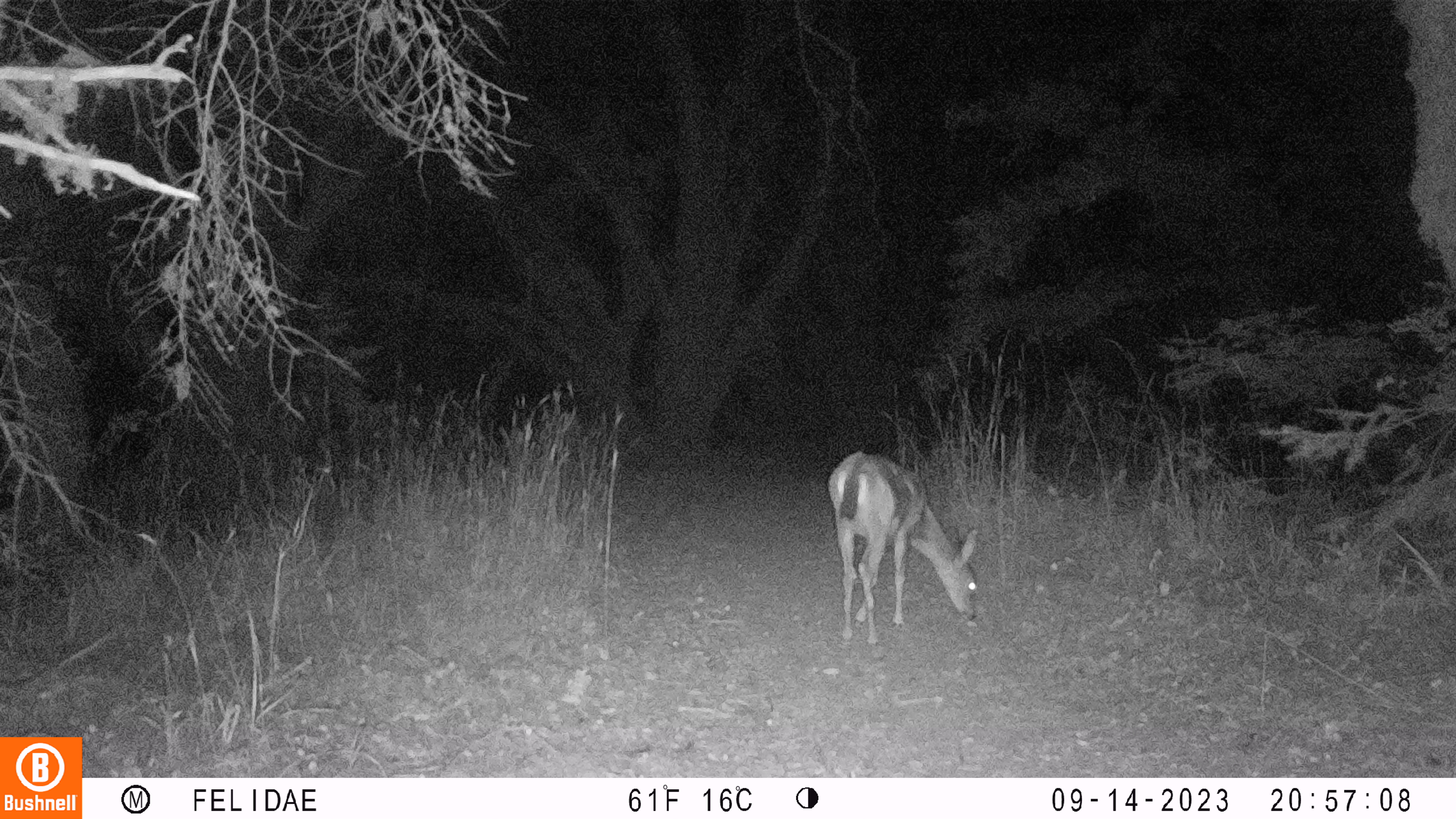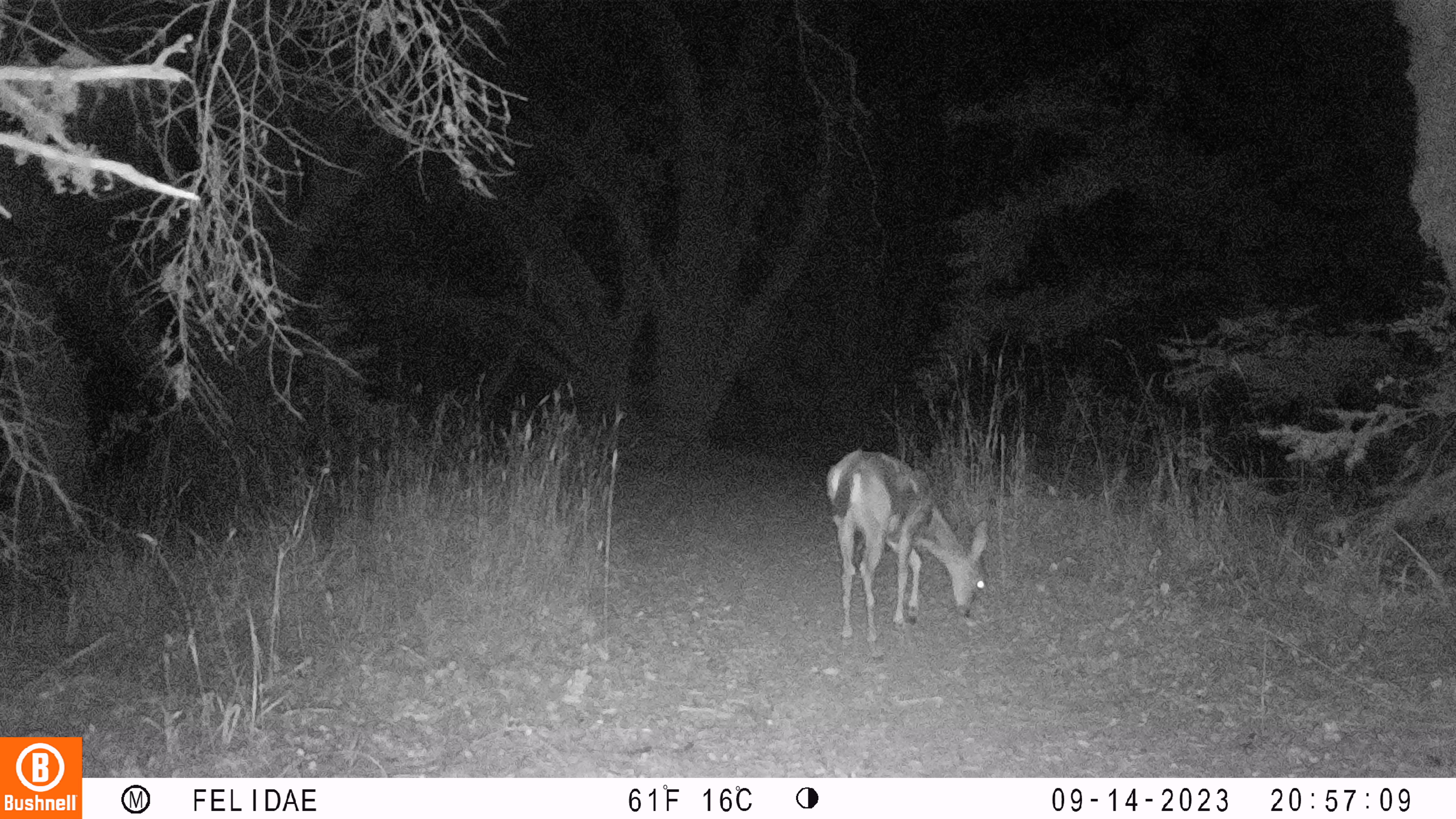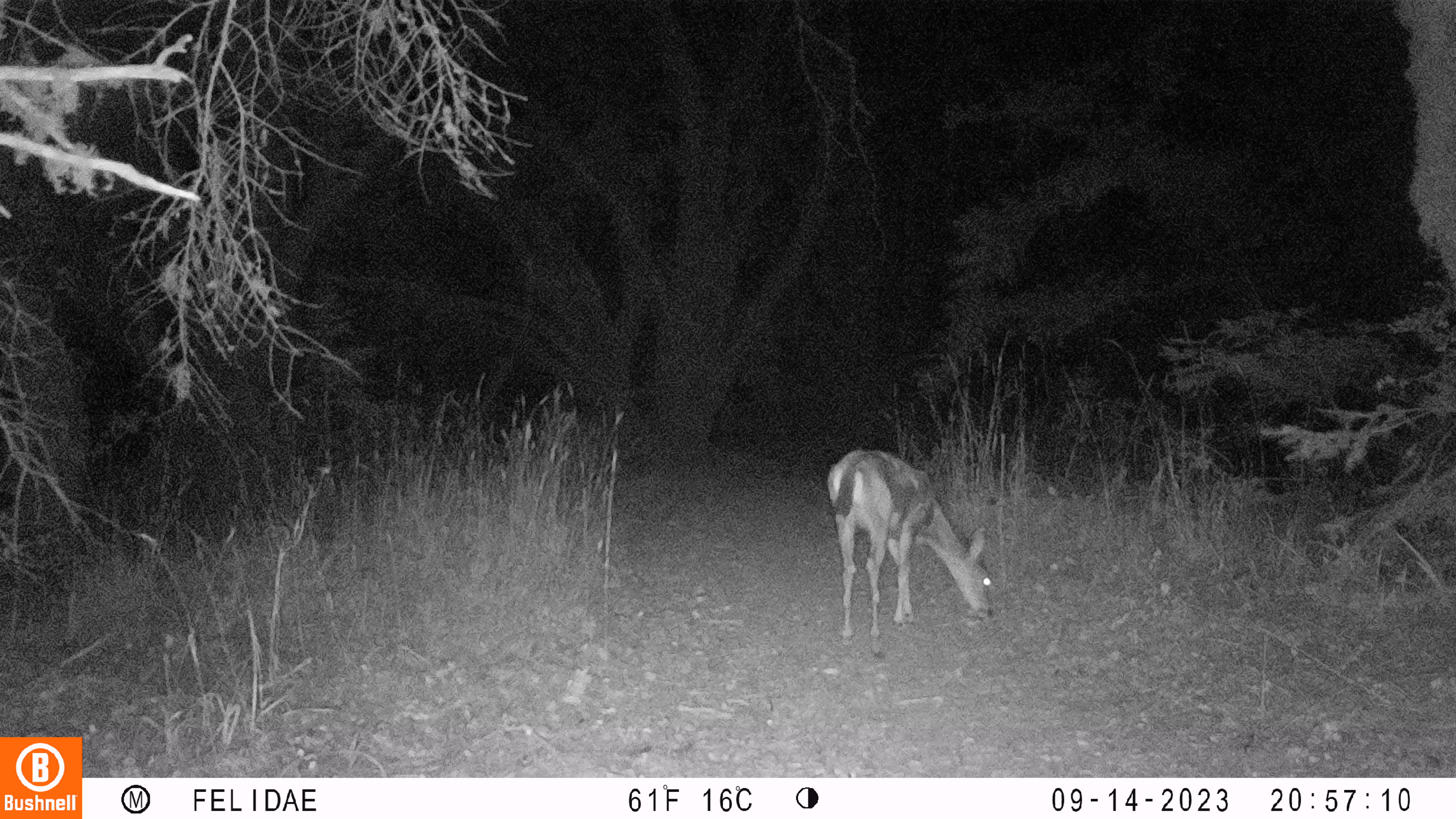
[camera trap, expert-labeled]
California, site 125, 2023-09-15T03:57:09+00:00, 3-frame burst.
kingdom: Animalia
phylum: Chordata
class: Mammalia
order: Artiodactyla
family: Cervidae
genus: Odocoileus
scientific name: Odocoileus hemionus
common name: mule deer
Mule deer (Odocoileus hemionus).